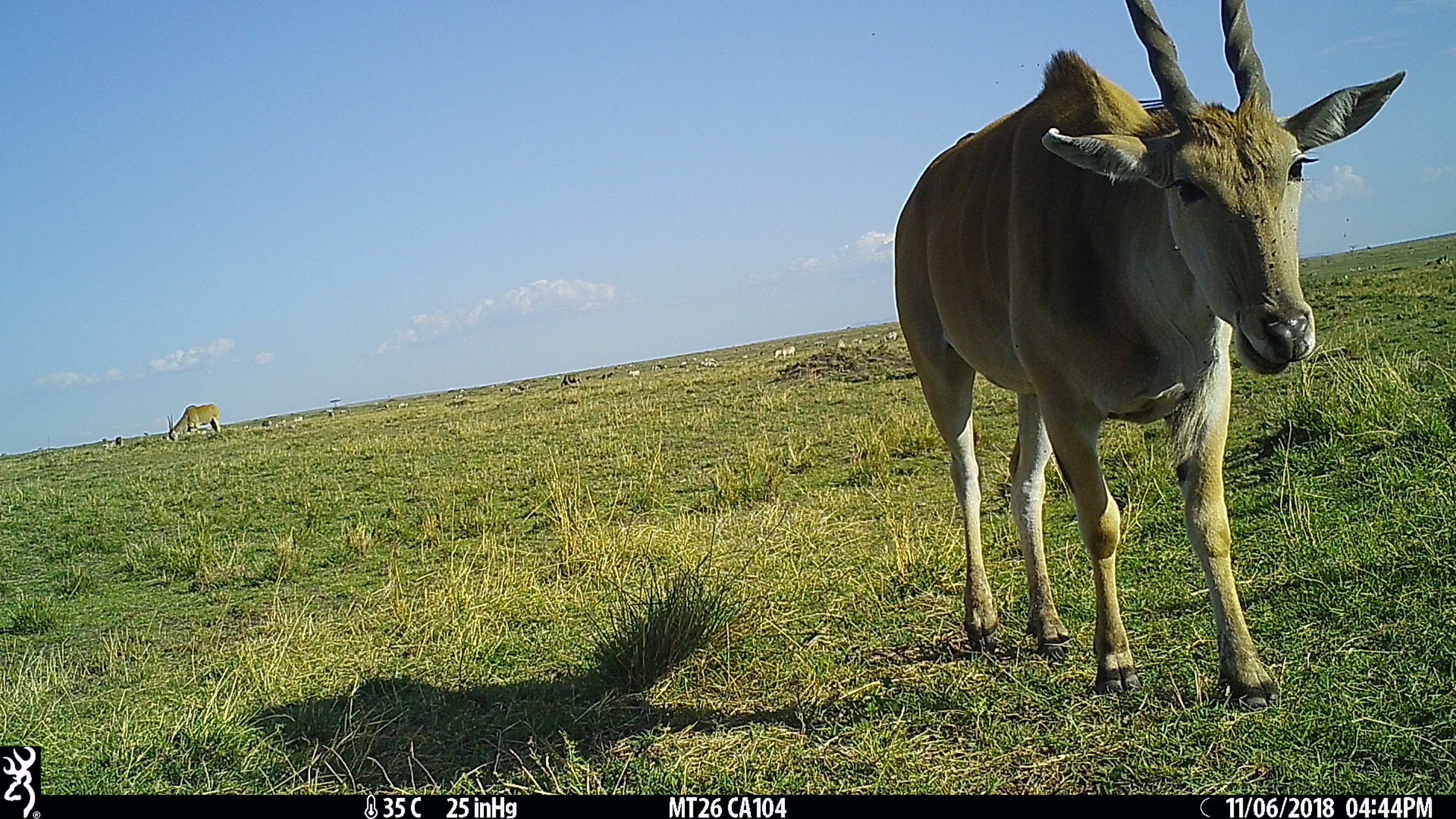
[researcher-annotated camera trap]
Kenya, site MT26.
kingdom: Animalia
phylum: Chordata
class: Mammalia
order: Artiodactyla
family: Bovidae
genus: Tragelaphus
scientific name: Tragelaphus oryx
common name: eland